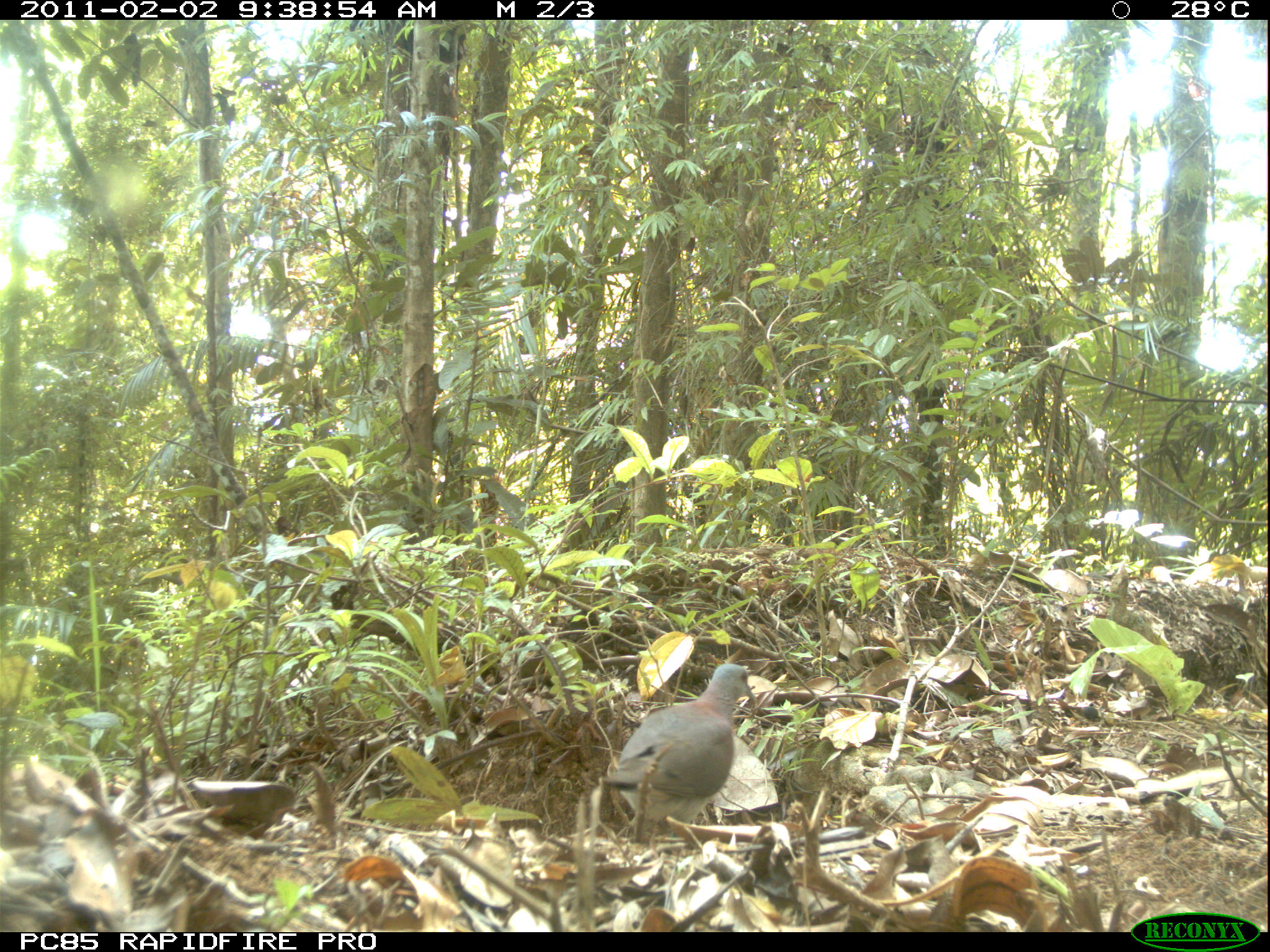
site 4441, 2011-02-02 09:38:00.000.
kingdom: Animalia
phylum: Chordata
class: Aves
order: Columbiformes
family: Columbidae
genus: Streptopelia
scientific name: Streptopelia picturata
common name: malagasy turtle dove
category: nesoenas picturata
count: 1